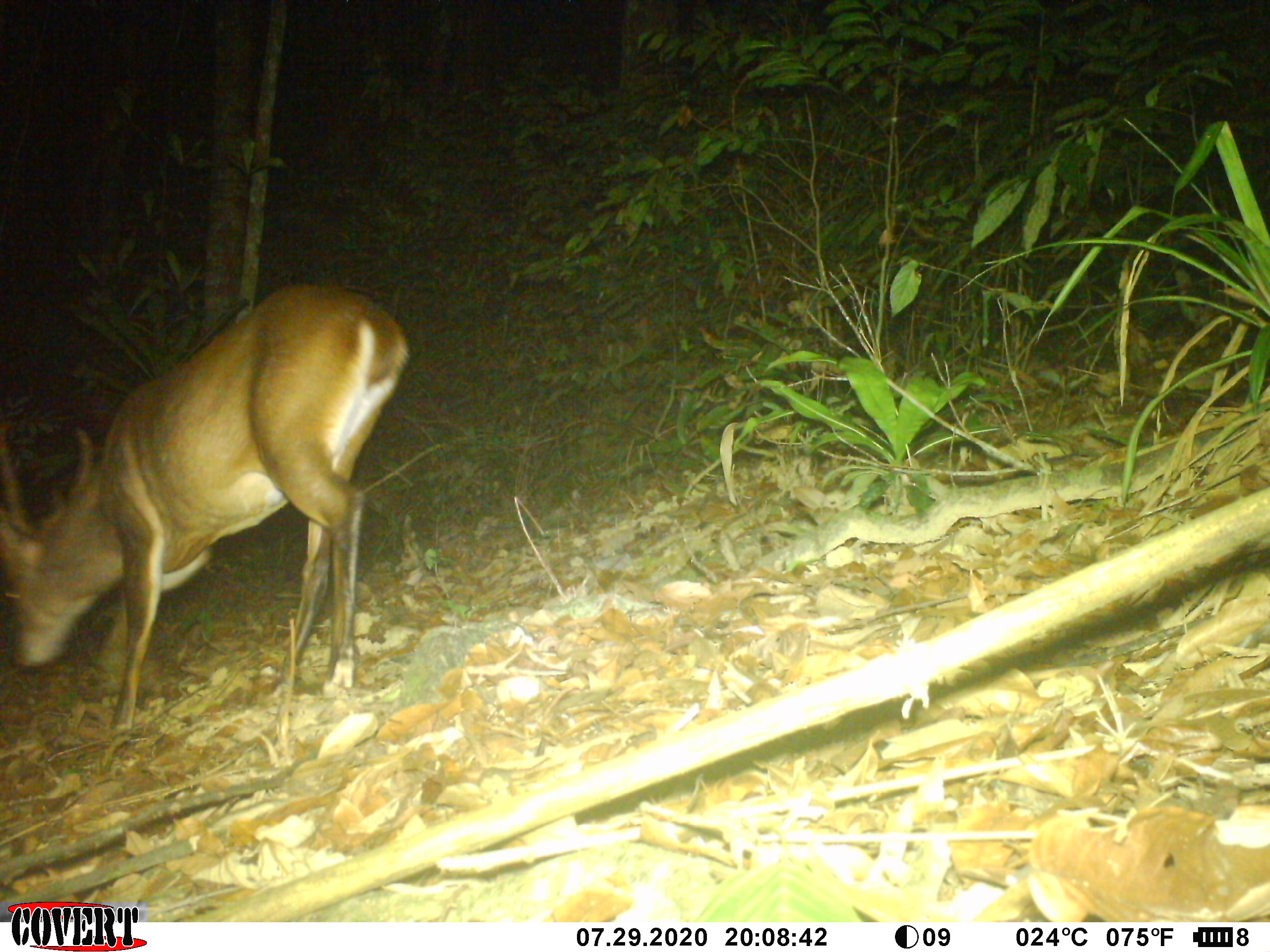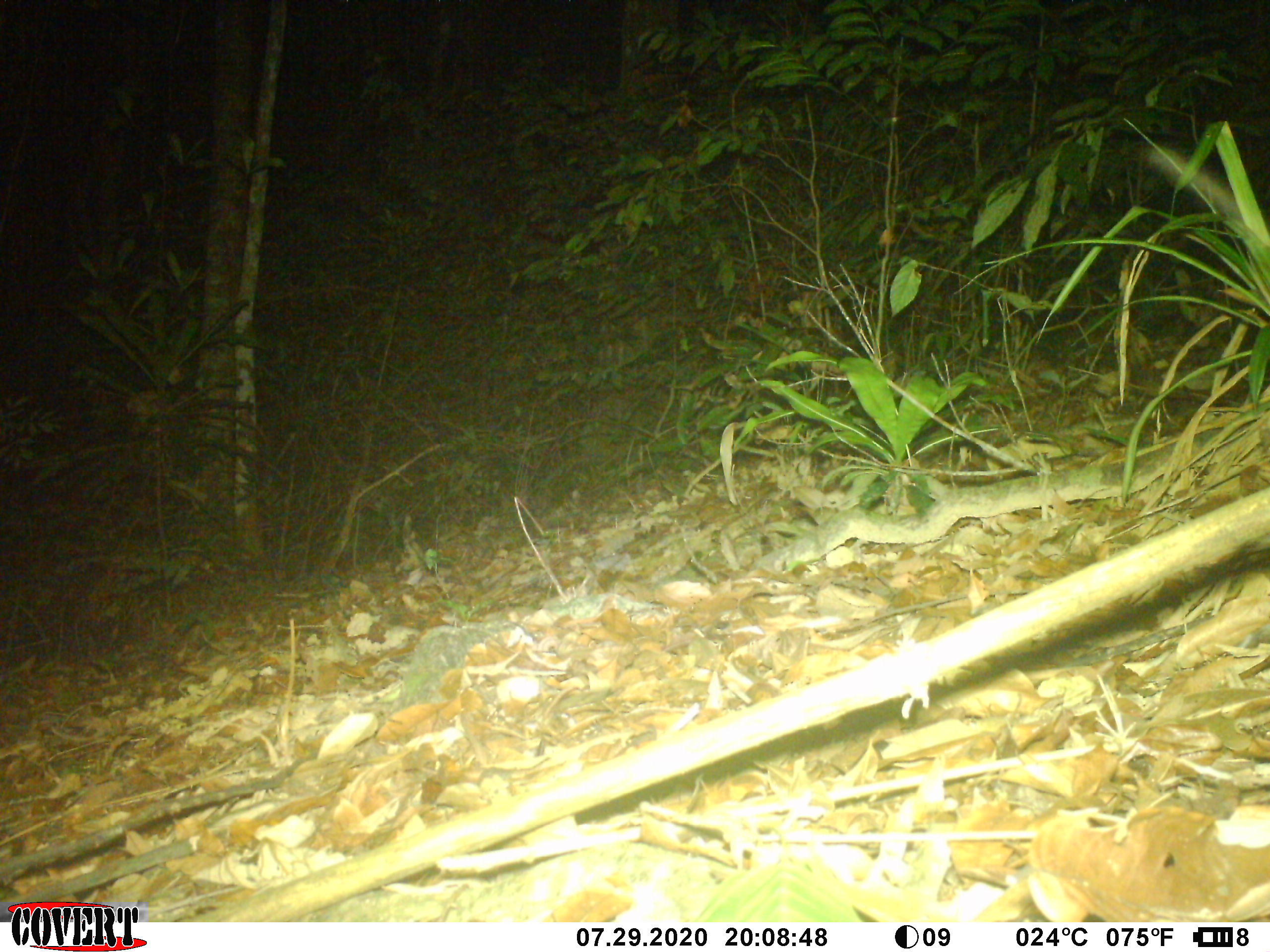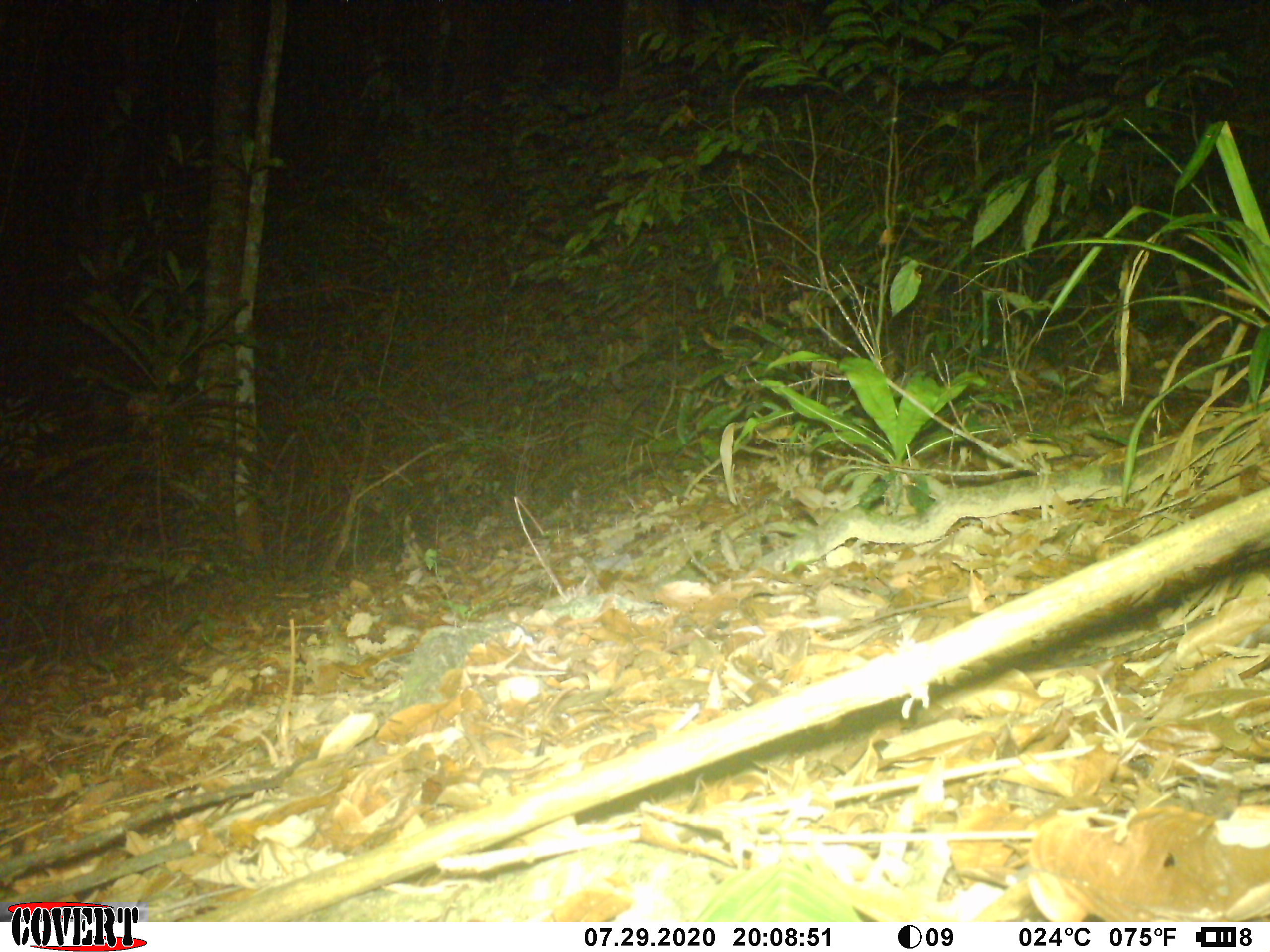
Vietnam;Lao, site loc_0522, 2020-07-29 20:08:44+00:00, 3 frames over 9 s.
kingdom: Animalia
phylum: Chordata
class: Mammalia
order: Artiodactyla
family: Cervidae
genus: Muntiacus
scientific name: Muntiacus vuquangensis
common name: large-antlered muntjac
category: large antlered muntjac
Large antlered muntjac (large-antlered muntjac) (Muntiacus vuquangensis). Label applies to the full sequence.